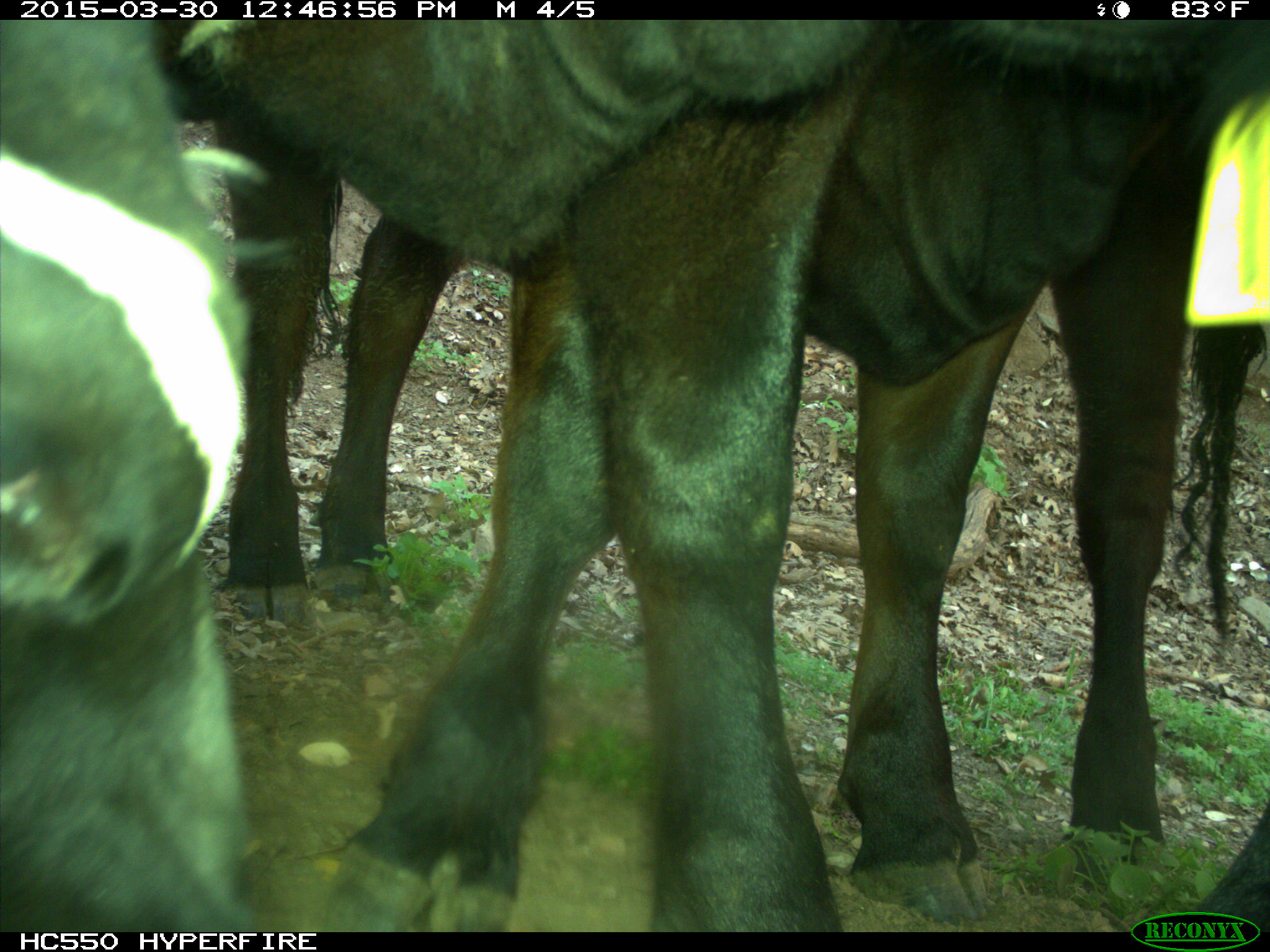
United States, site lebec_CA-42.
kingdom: Animalia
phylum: Chordata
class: Mammalia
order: Artiodactyla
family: Bovidae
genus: Bos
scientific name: Bos taurus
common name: domestic cow